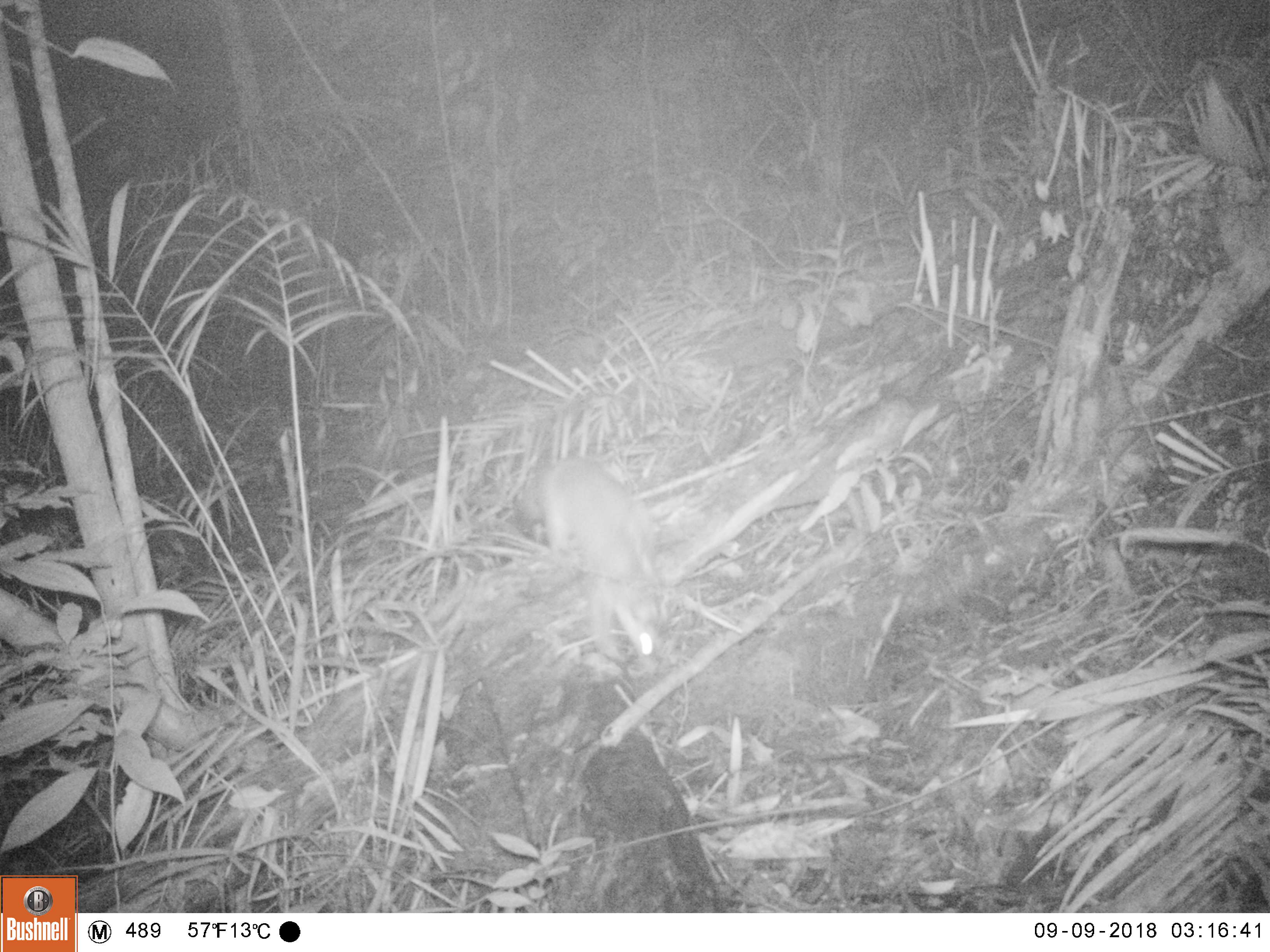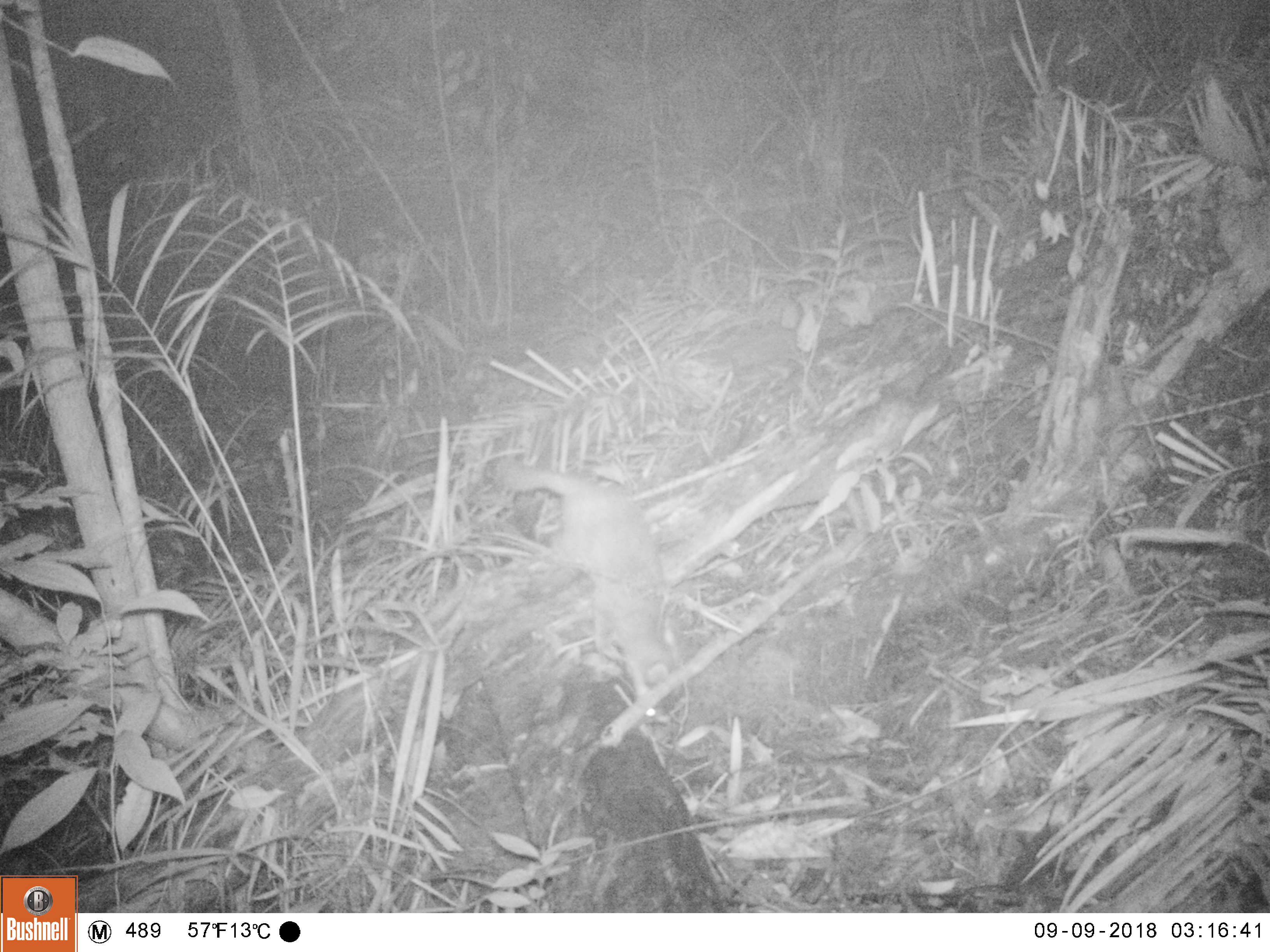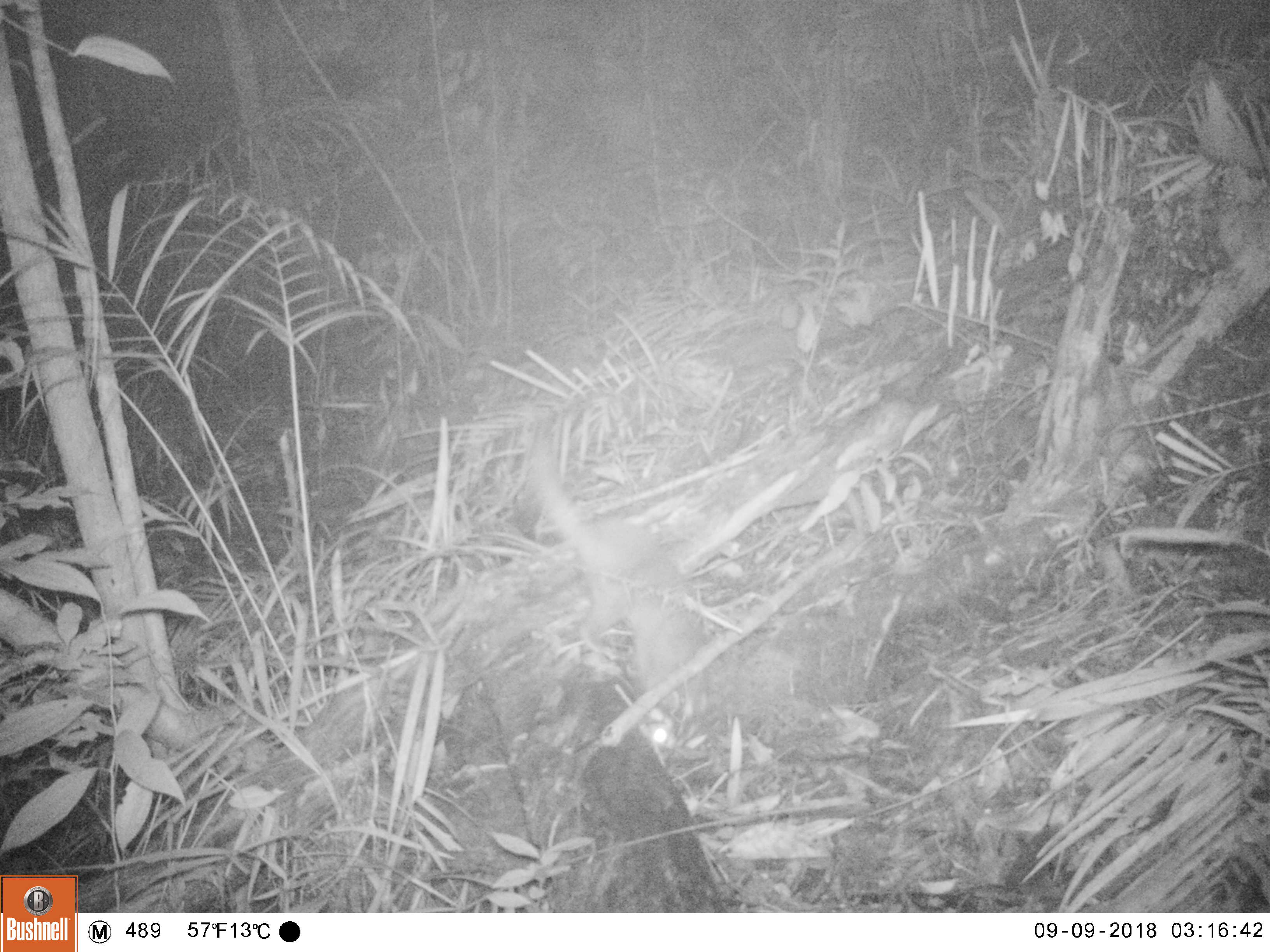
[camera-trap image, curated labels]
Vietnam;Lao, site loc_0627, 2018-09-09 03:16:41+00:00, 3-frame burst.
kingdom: Animalia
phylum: Chordata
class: Mammalia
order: Carnivora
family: Mustelidae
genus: Melogale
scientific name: Melogale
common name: ferret badger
Ferret badger (Melogale). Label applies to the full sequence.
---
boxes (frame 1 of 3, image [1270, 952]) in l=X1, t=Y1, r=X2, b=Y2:
ferret badger: l=510, t=454, r=667, b=678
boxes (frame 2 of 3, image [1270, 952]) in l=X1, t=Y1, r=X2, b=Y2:
ferret badger: l=482, t=453, r=683, b=724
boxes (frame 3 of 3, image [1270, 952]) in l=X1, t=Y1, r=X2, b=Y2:
ferret badger: l=528, t=429, r=710, b=765